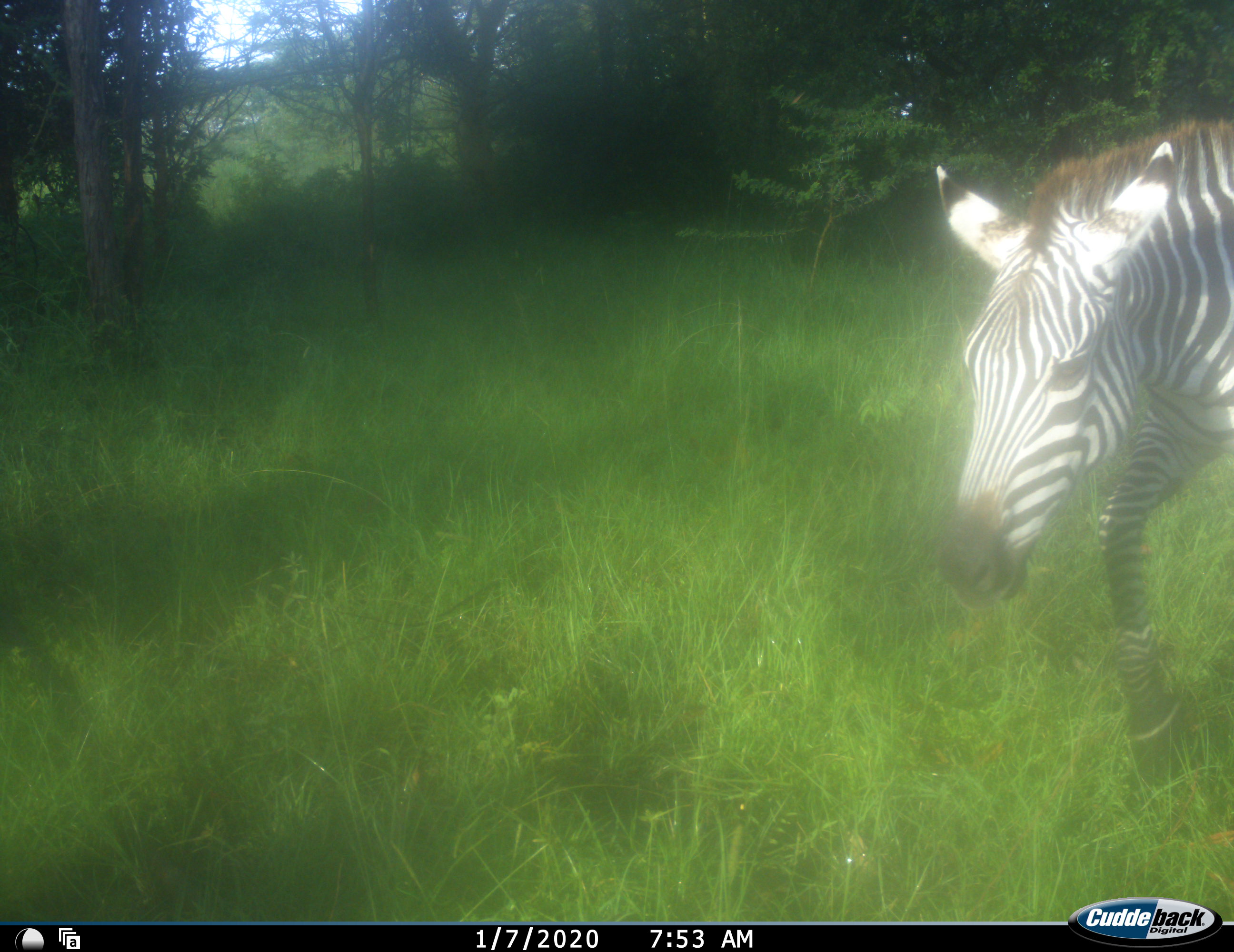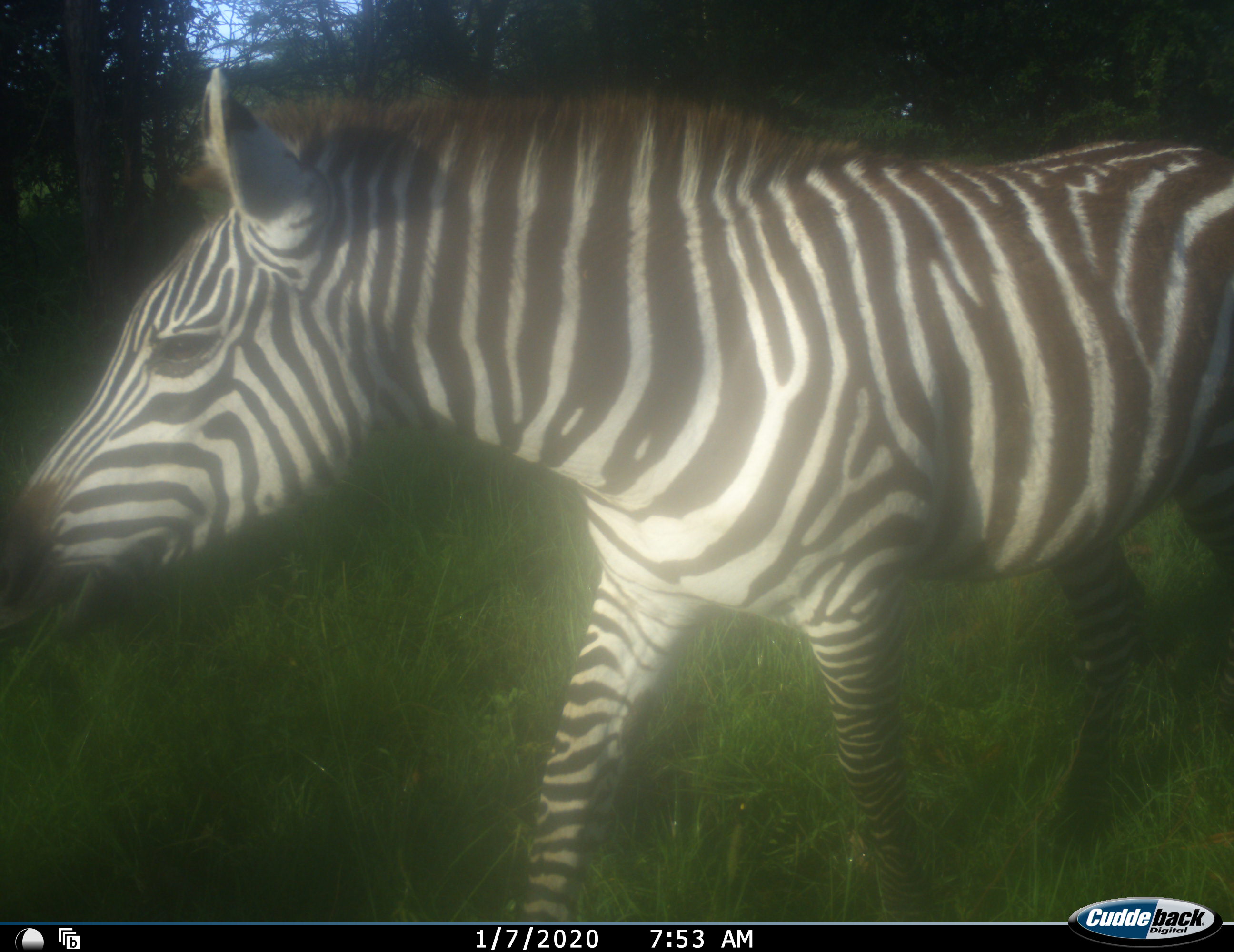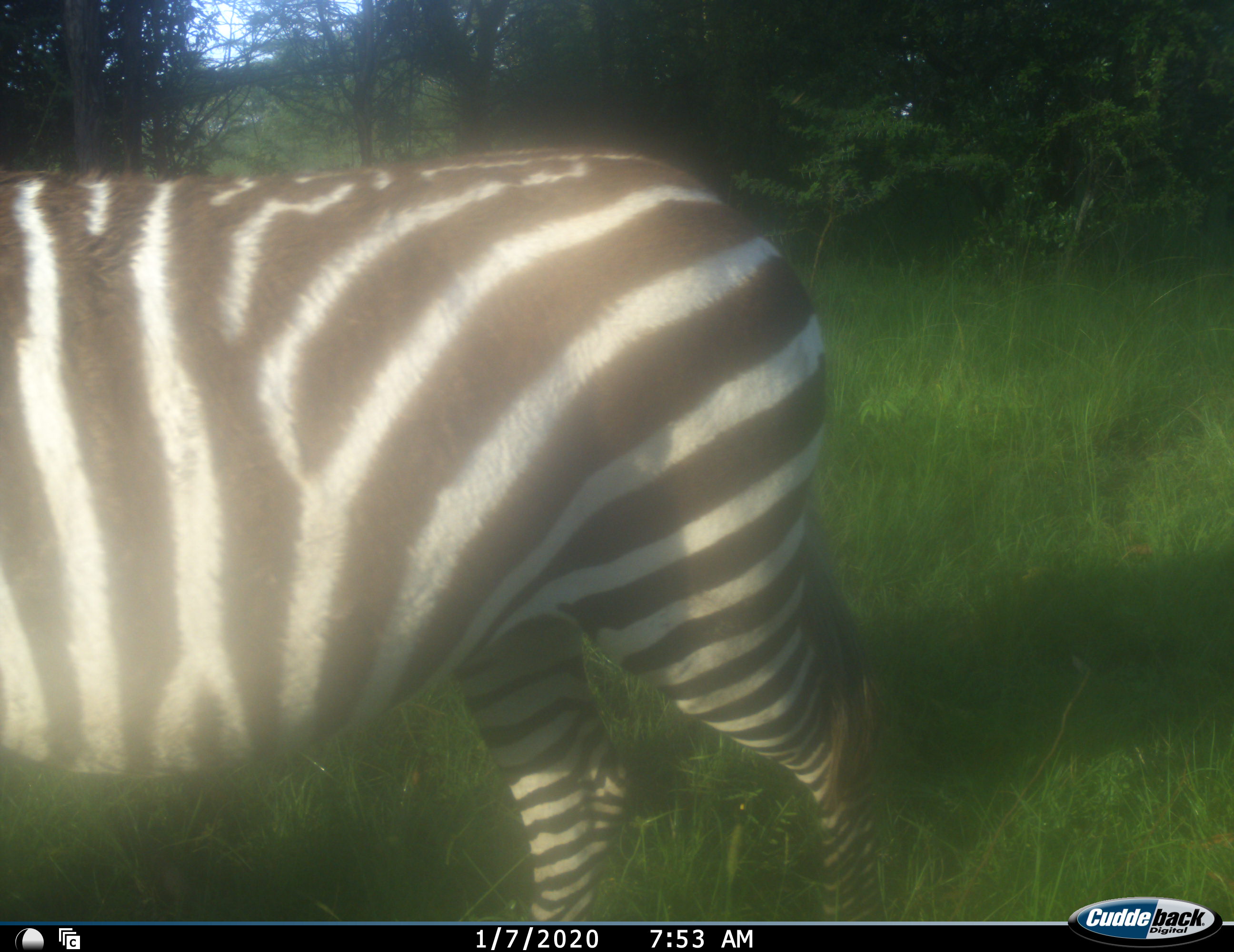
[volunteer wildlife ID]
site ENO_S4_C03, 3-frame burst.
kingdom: Animalia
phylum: Chordata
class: Mammalia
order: Perissodactyla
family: Equidae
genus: Equus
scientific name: Equus quagga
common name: plains zebra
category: zebraplains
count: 1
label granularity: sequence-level